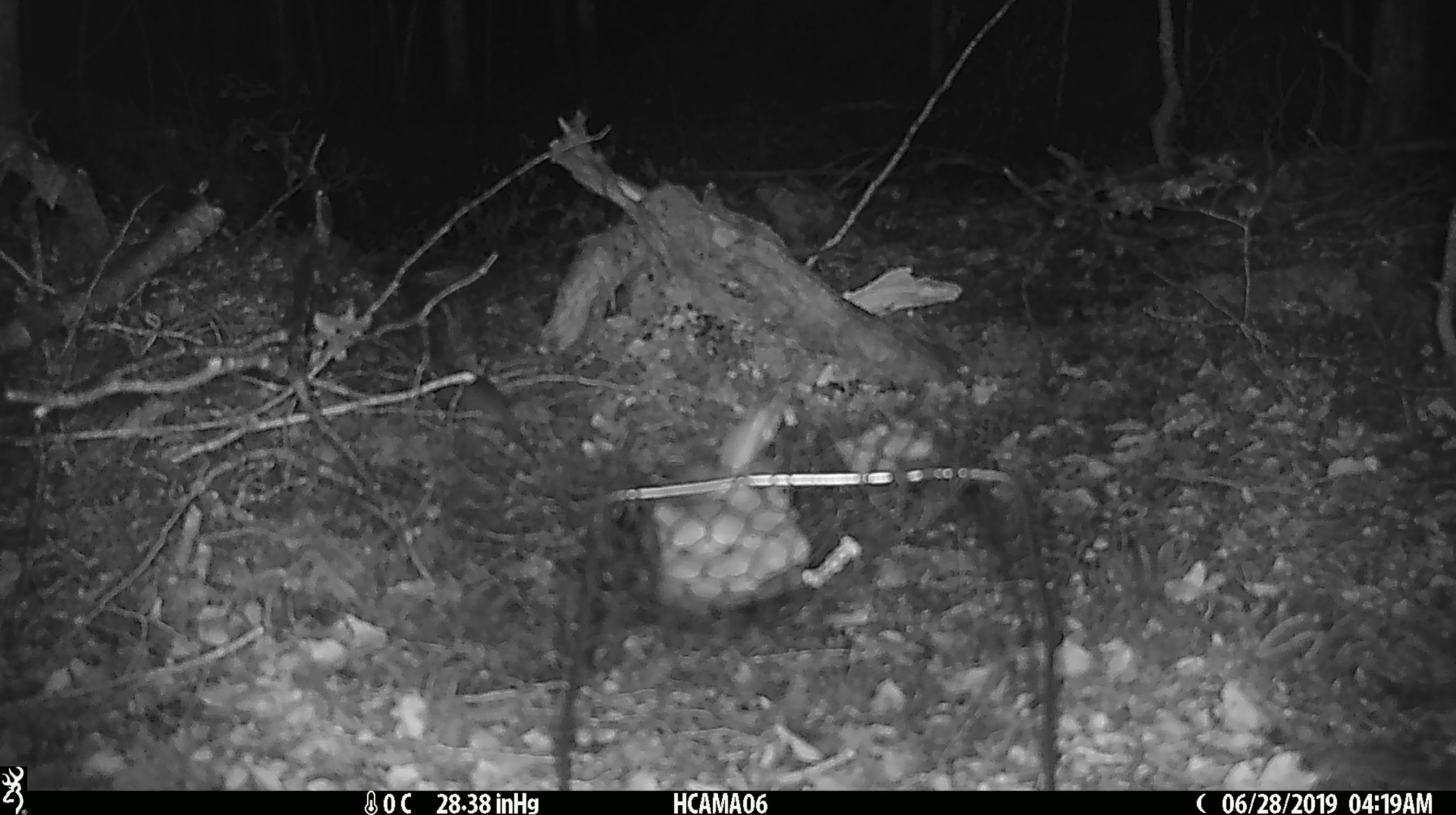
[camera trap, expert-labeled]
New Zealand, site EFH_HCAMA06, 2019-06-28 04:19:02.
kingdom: Animalia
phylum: Chordata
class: Mammalia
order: Rodentia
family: Muridae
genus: Mus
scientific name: Mus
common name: mouse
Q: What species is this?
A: Mouse (Mus).